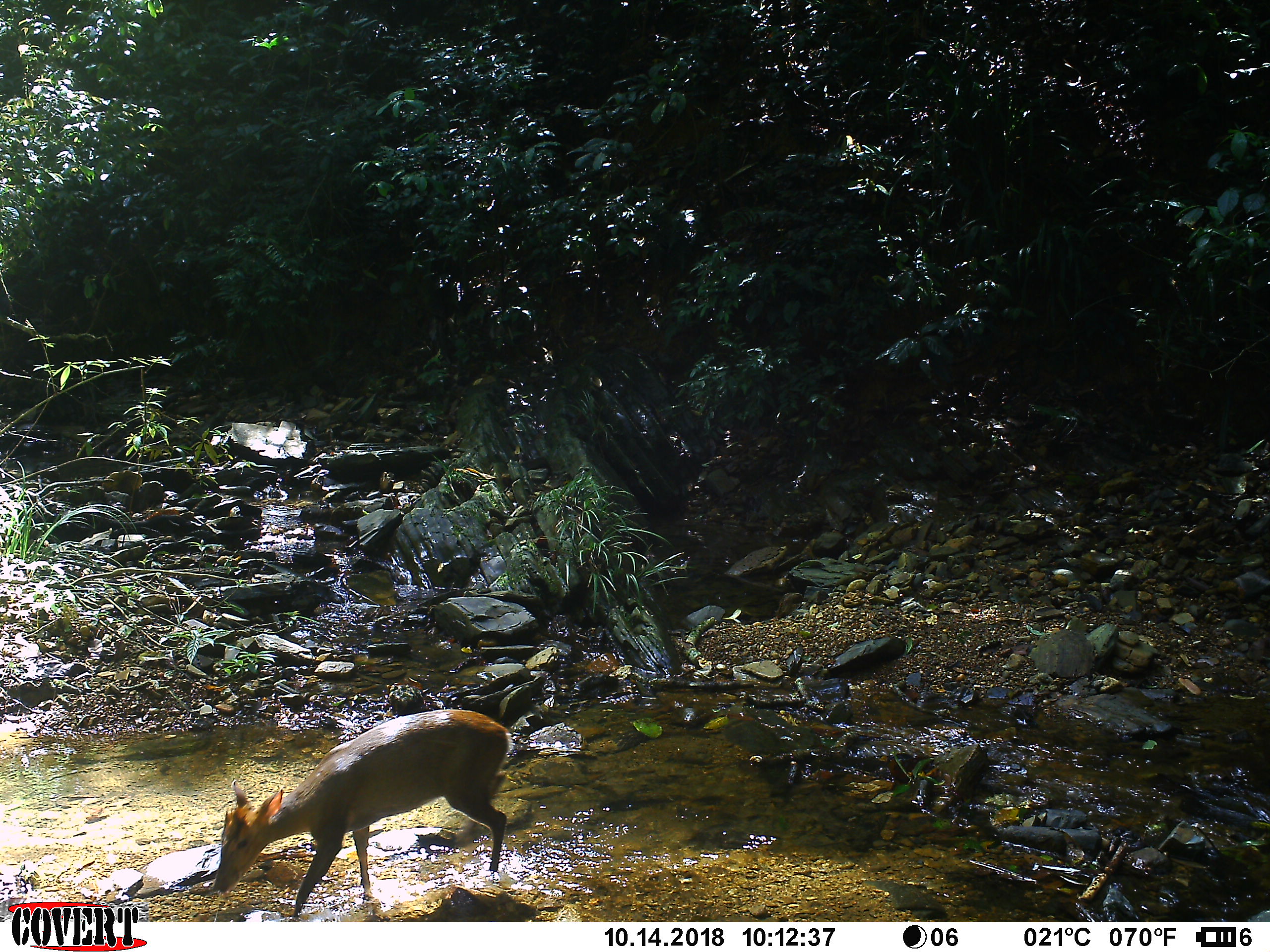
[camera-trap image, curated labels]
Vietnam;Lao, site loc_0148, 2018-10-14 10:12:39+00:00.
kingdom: Animalia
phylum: Chordata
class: Mammalia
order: Artiodactyla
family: Cervidae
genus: Muntiacus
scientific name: Muntiacus rooseveltorum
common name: roosevelt's muntjac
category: roosevelts muntjac group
Roosevelts muntjac group (roosevelt's muntjac) (Muntiacus rooseveltorum). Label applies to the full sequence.